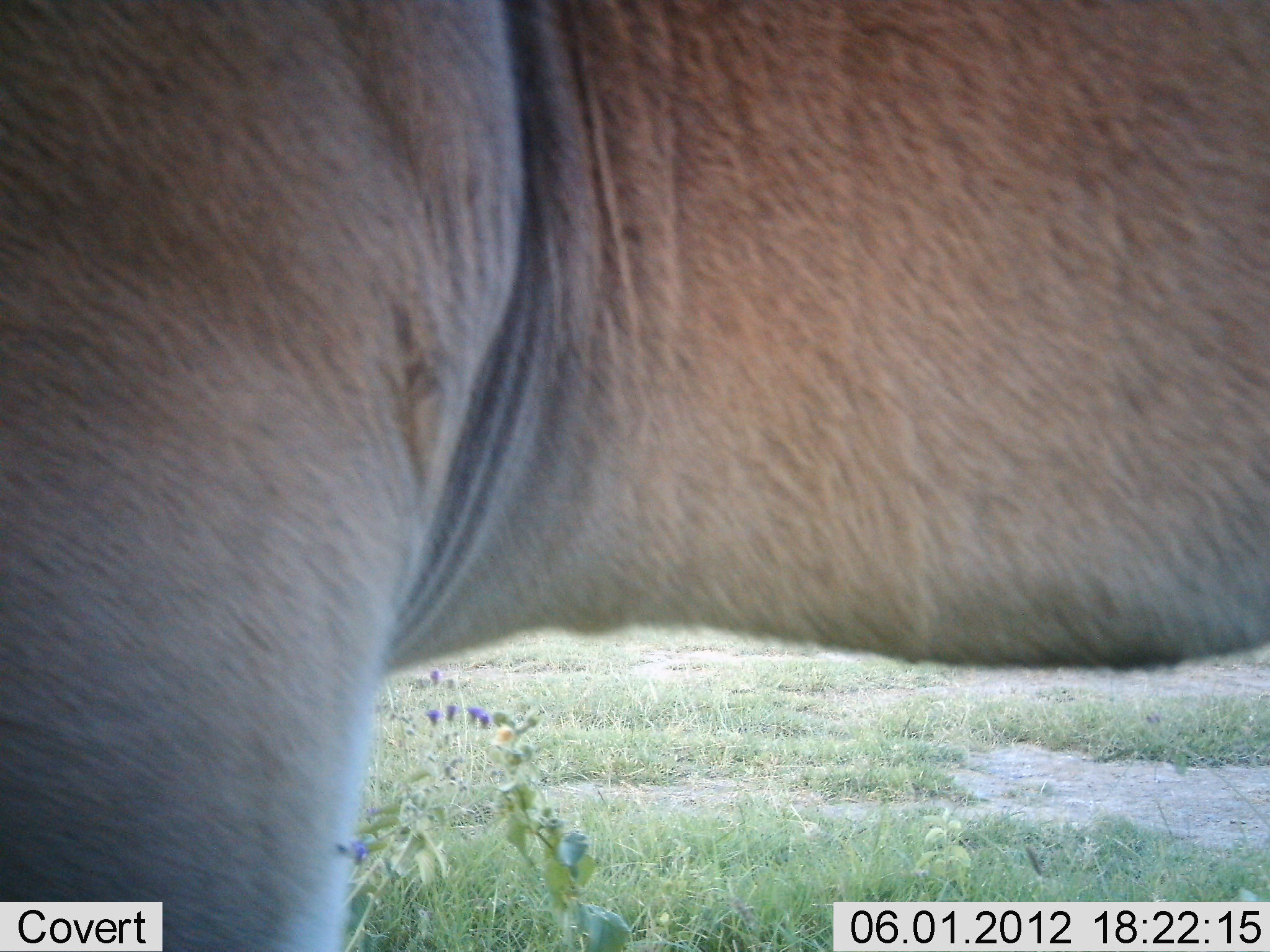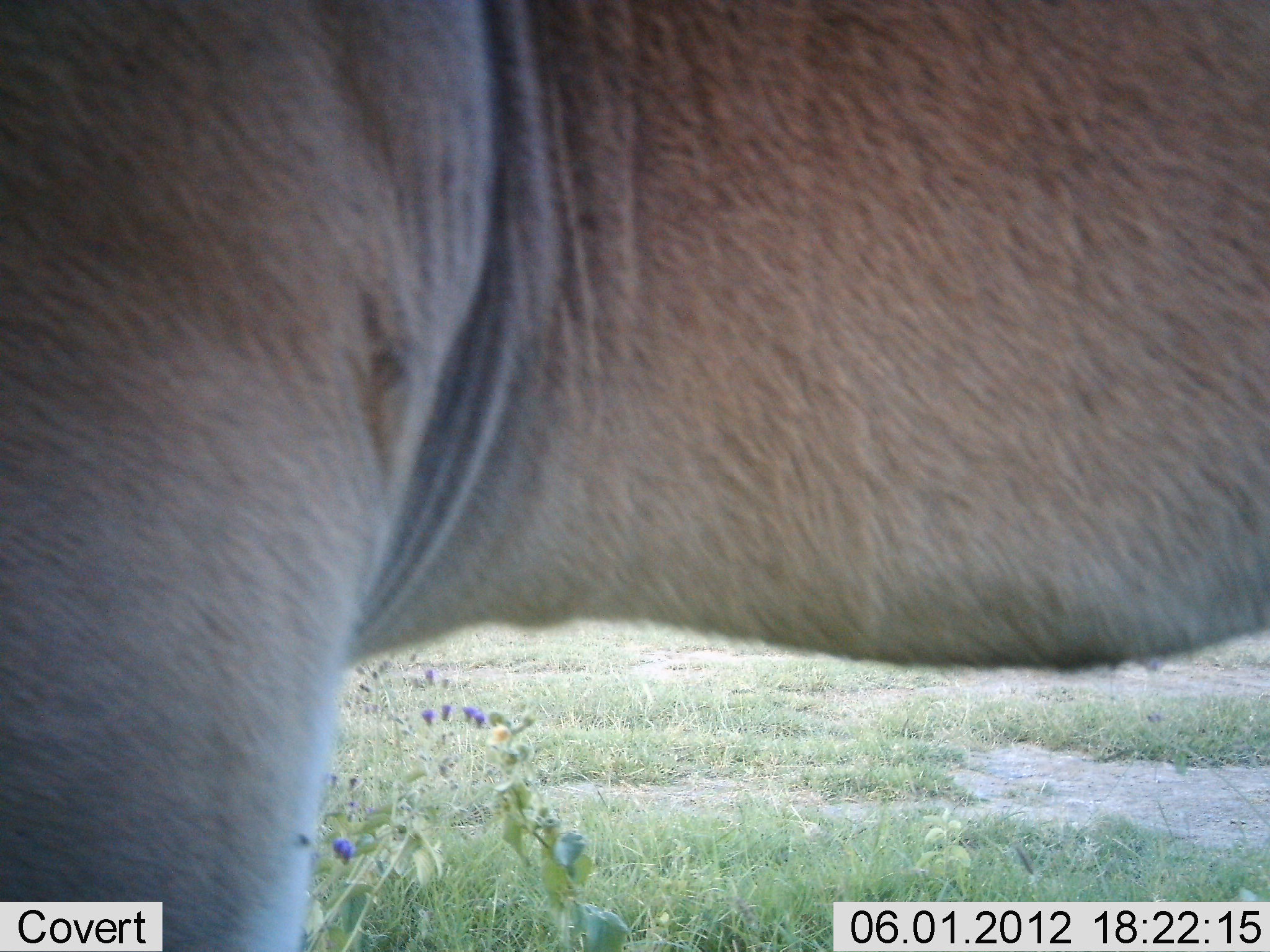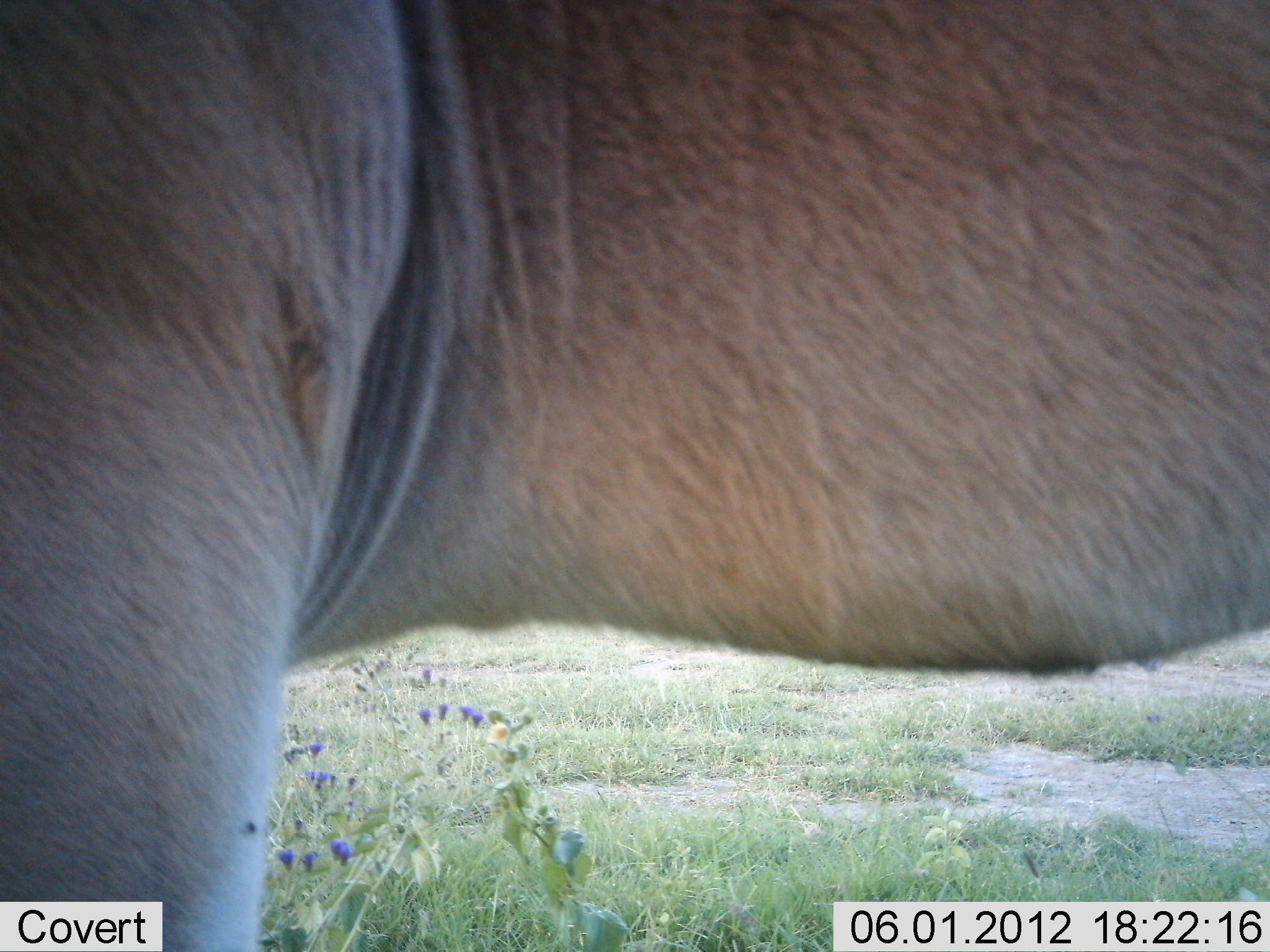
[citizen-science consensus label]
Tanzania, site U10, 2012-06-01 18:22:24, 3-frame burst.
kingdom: Animalia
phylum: Chordata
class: Mammalia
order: Artiodactyla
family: Bovidae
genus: Alcelaphus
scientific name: Alcelaphus buselaphus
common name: hartebeest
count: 1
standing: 100%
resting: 0%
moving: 0%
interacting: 0%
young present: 0%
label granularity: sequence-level